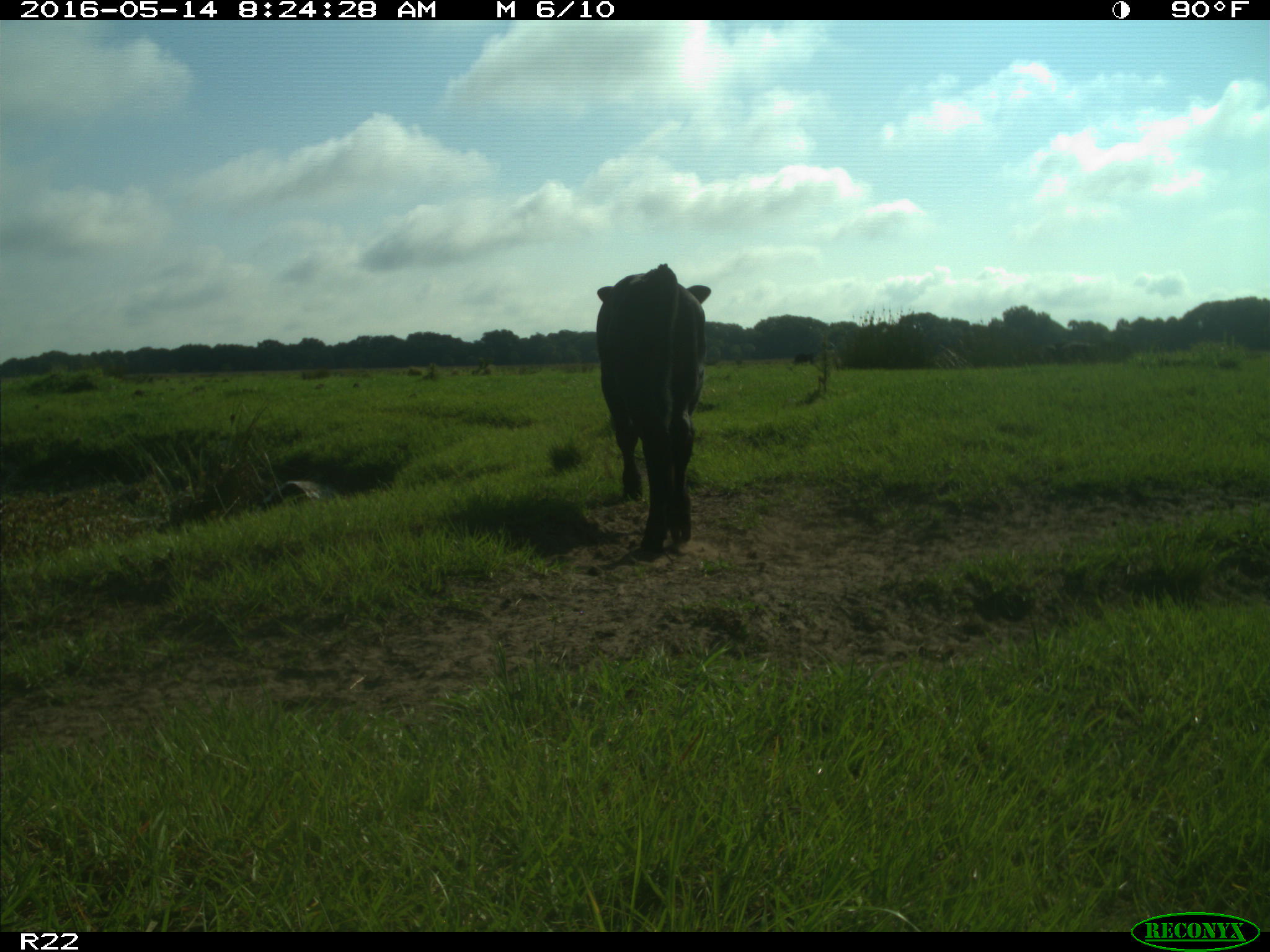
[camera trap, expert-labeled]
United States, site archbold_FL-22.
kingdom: Animalia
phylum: Chordata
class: Mammalia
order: Artiodactyla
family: Bovidae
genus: Bos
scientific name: Bos taurus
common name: domestic cow